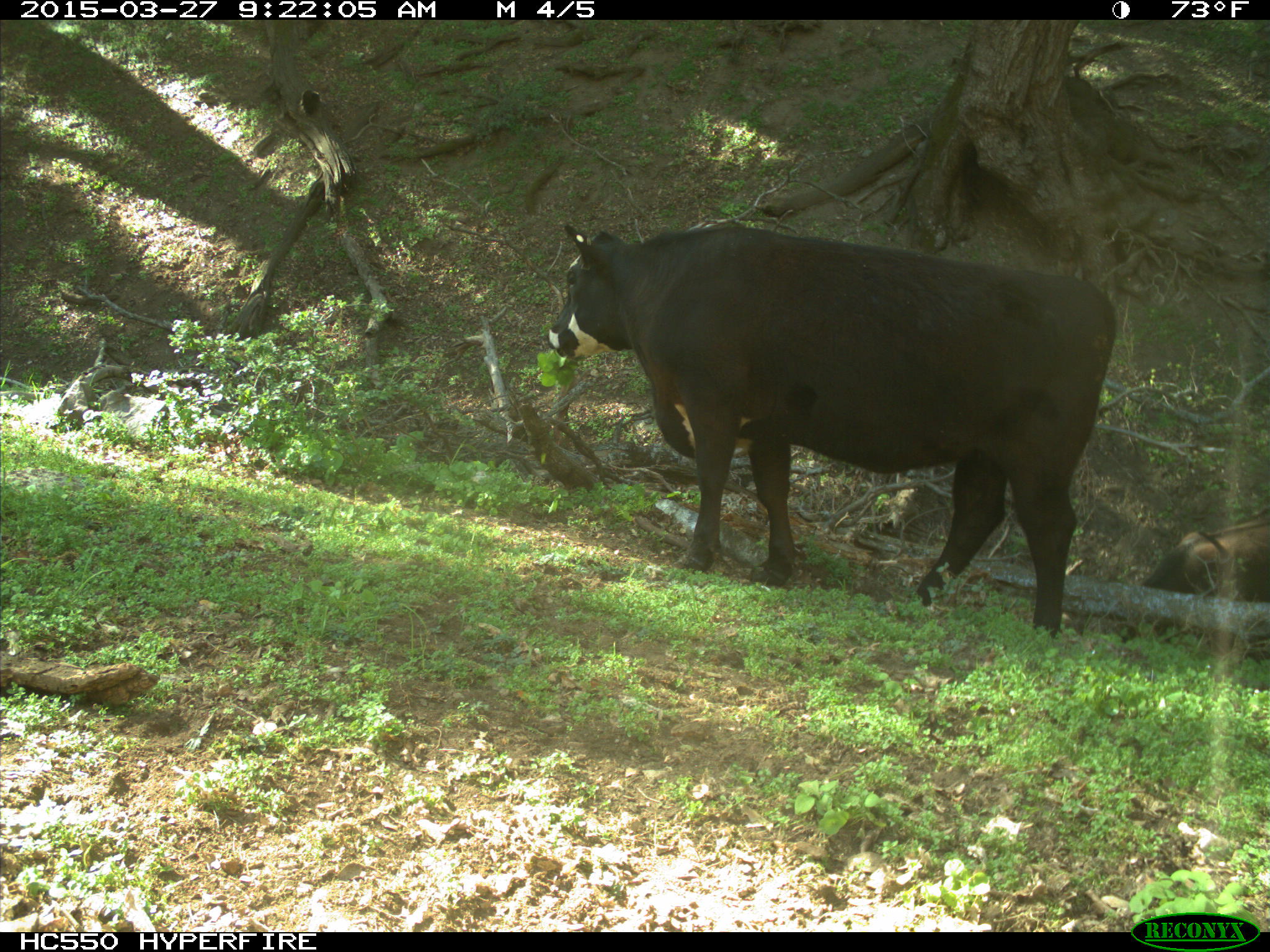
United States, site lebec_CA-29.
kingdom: Animalia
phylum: Chordata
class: Mammalia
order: Artiodactyla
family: Bovidae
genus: Bos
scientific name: Bos taurus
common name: domestic cow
Bos taurus (domestic cow).